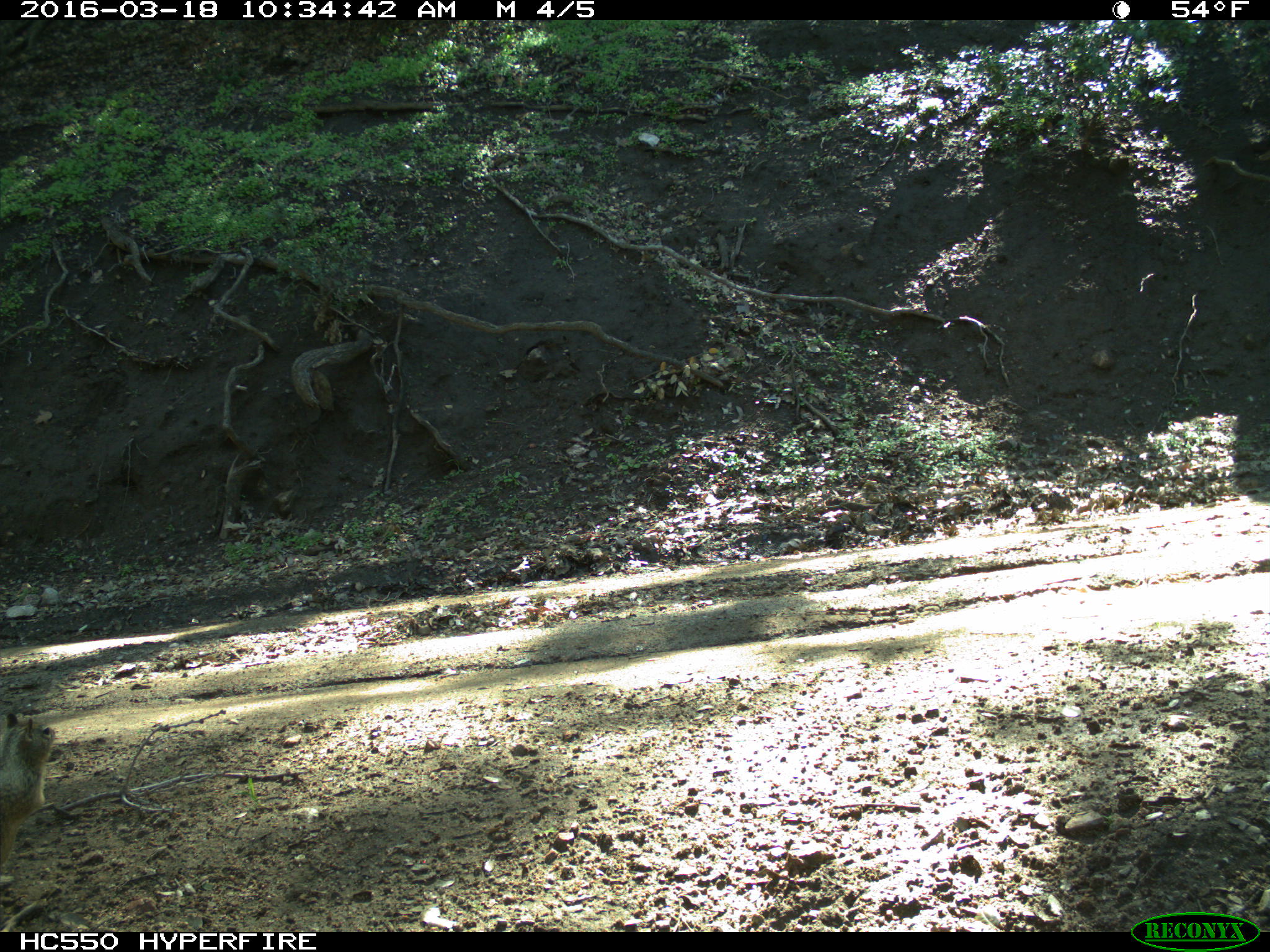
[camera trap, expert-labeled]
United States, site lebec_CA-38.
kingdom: Animalia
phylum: Chordata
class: Mammalia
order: Rodentia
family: Sciuridae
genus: Otospermophilus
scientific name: Otospermophilus beecheyi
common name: california ground squirrel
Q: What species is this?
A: Otospermophilus beecheyi (california ground squirrel).